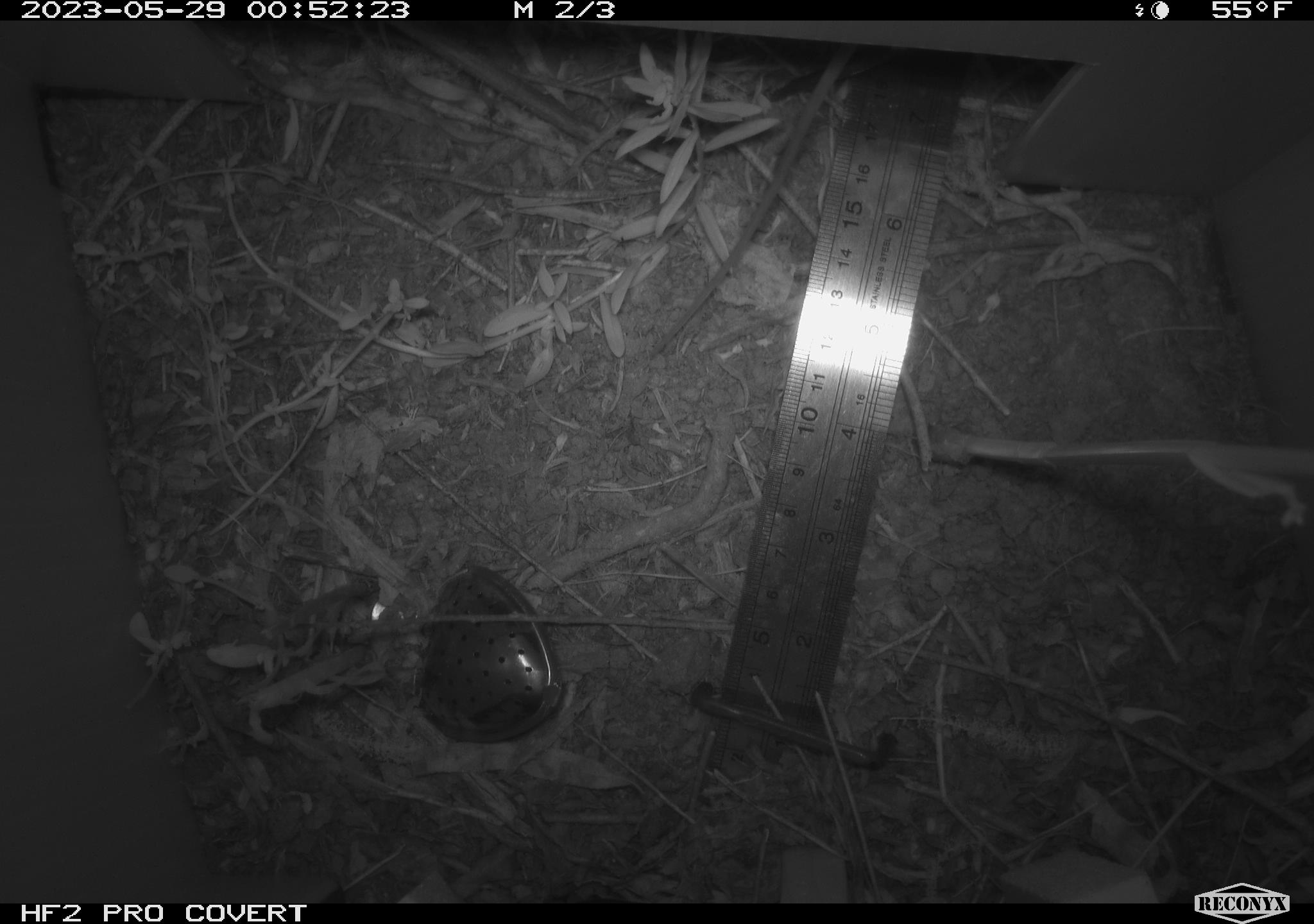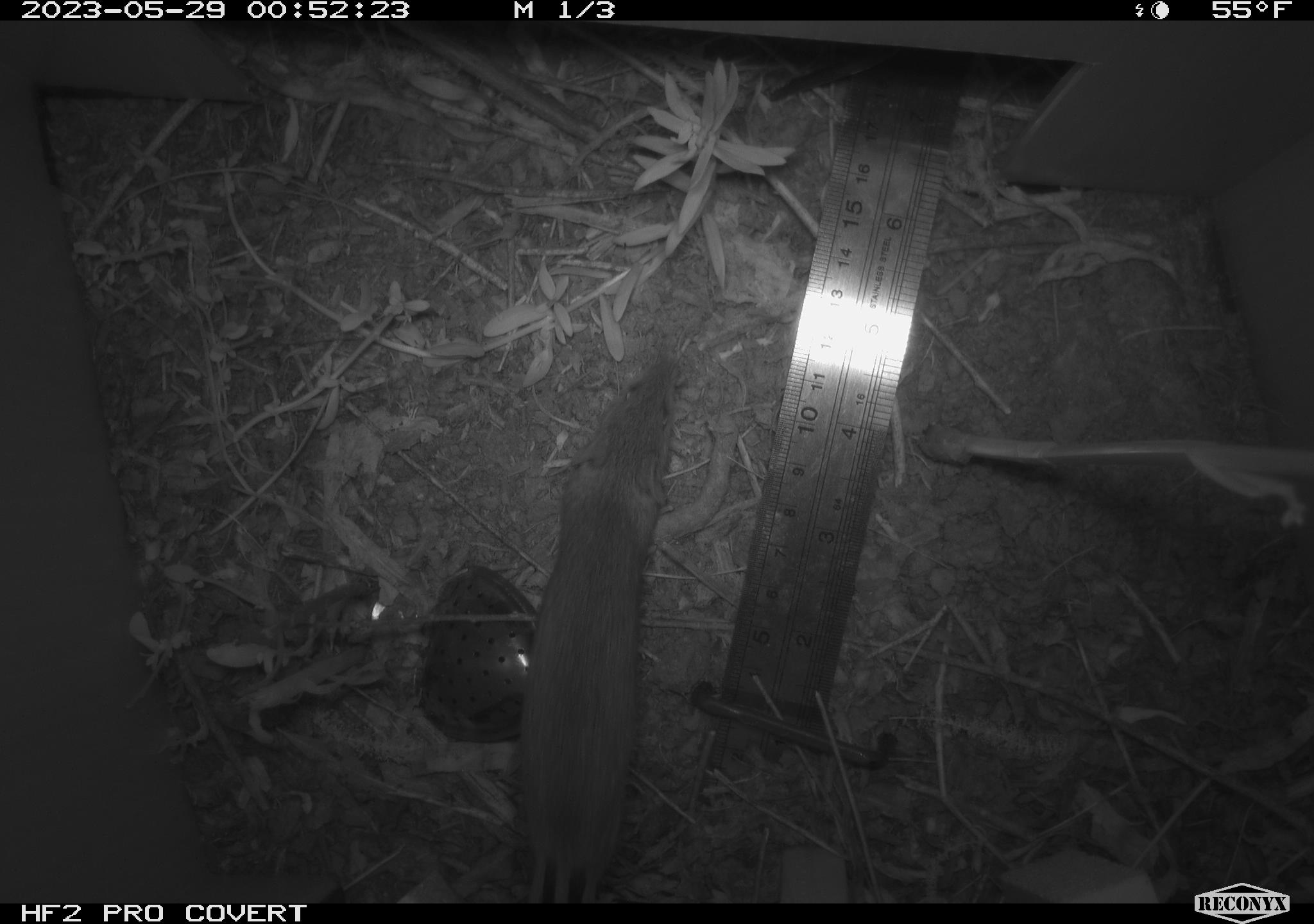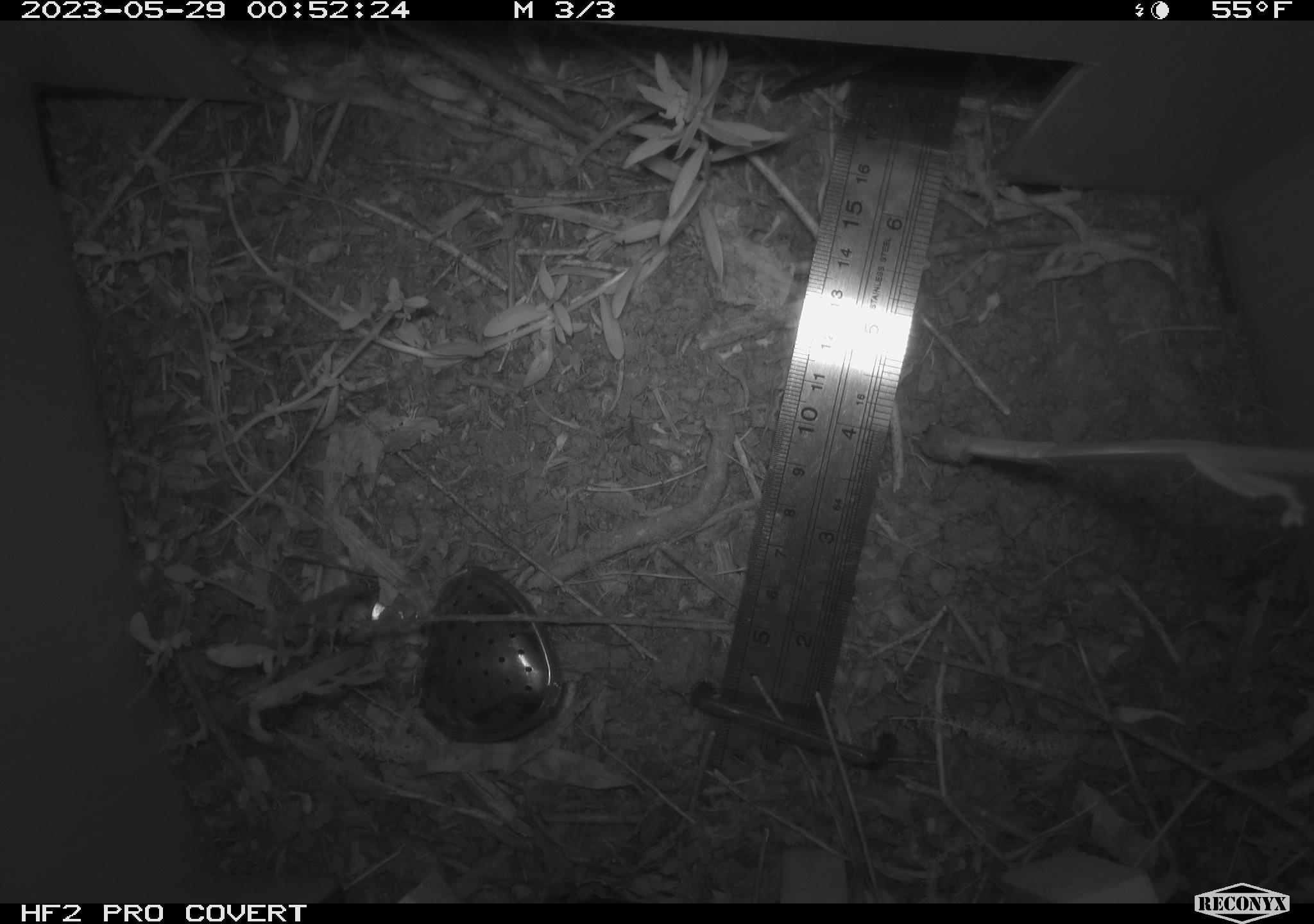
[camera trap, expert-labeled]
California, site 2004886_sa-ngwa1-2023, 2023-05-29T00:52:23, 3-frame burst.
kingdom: Animalia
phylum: Chordata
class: Mammalia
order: Rodentia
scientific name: Rodentia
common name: mouse species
Mouse species (Rodentia).